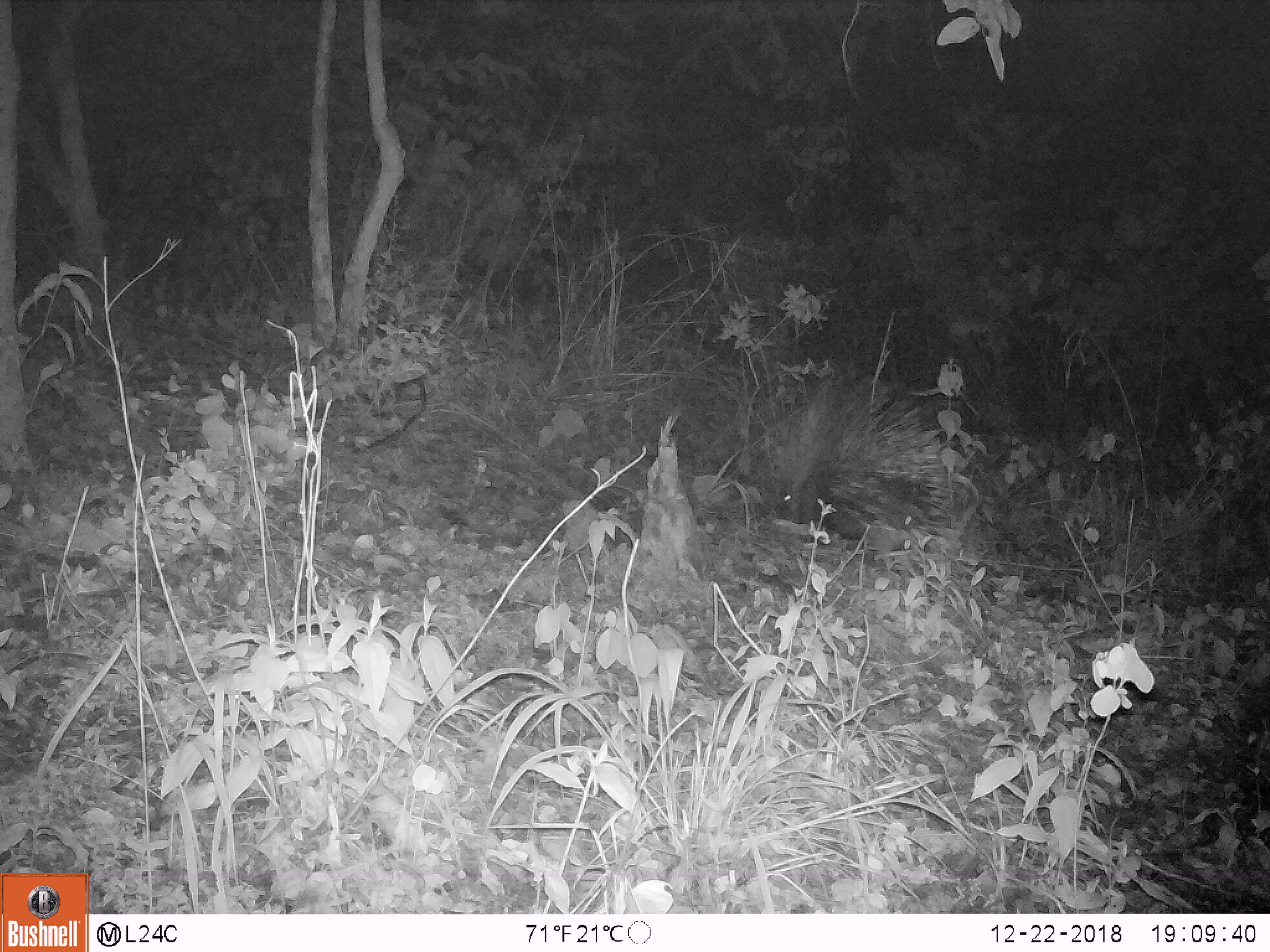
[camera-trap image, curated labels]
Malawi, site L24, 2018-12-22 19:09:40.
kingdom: Animalia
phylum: Chordata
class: Mammalia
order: Rodentia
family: Hystricidae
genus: Hystrix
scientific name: Hystrix africaeaustralis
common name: cape porcupine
Cape porcupine (Hystrix africaeaustralis), count 1.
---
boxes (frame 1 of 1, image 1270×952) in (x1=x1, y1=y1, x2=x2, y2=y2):
cape porcupine: (x1=744, y1=349, x2=968, y2=561)